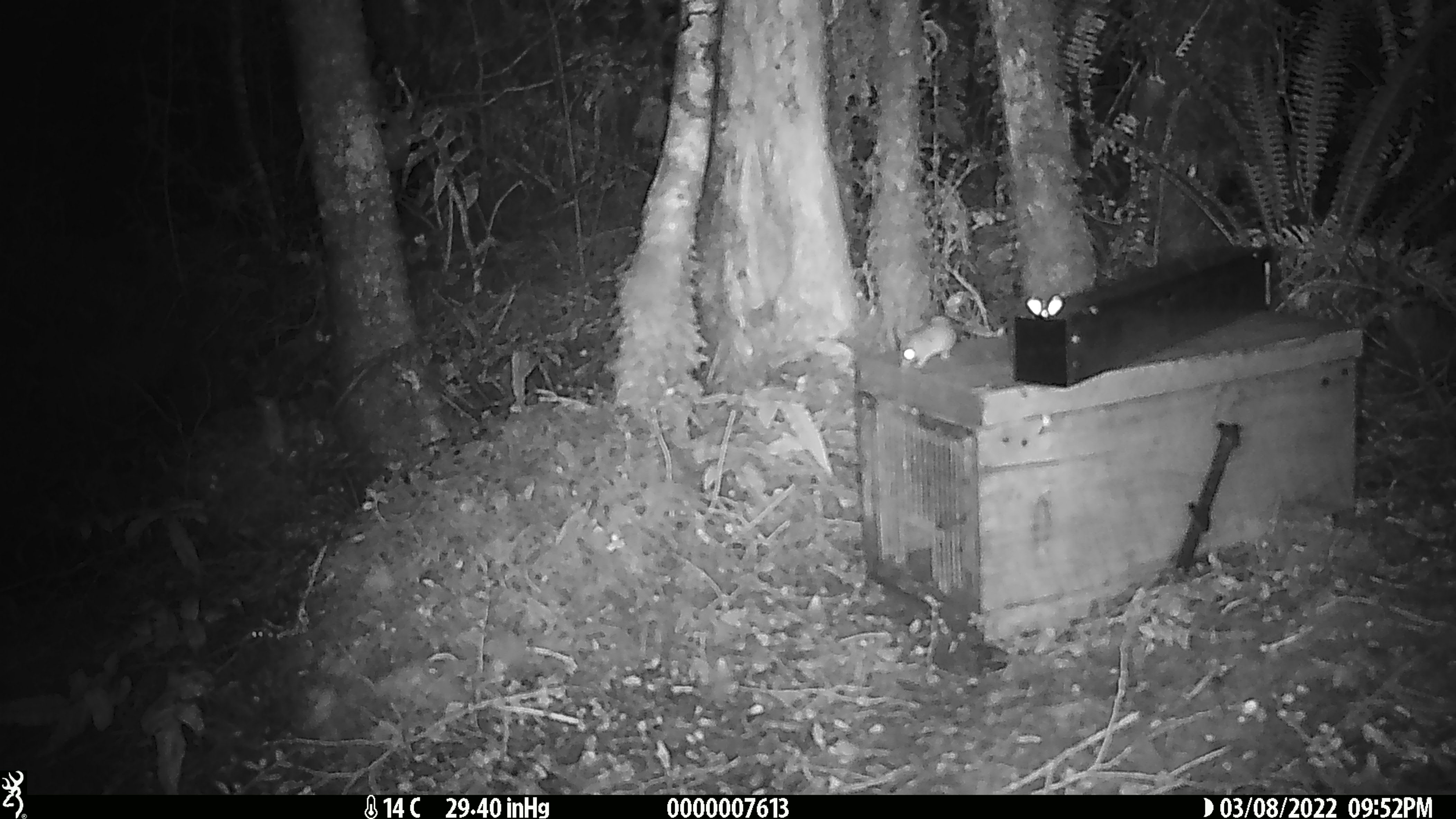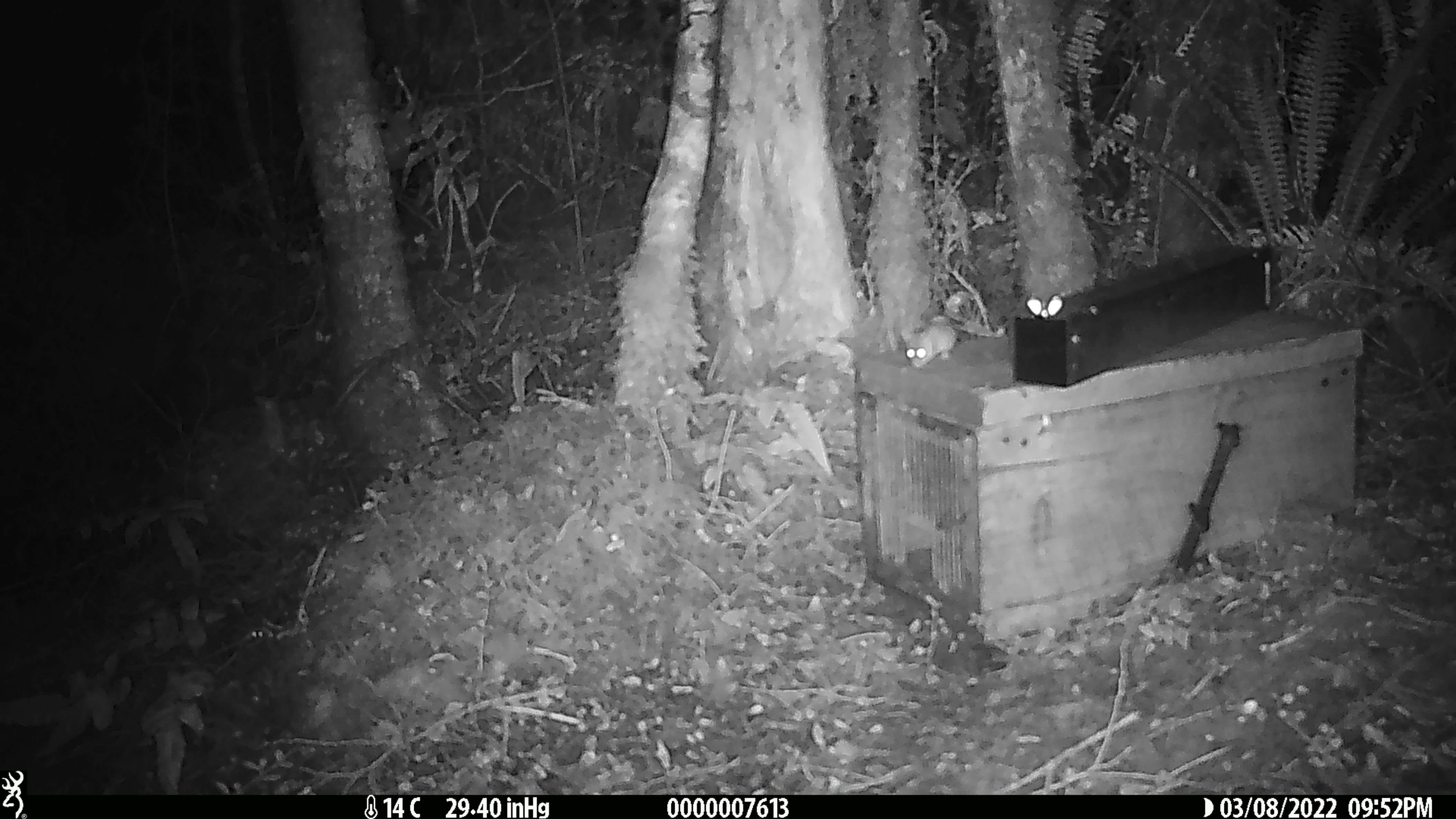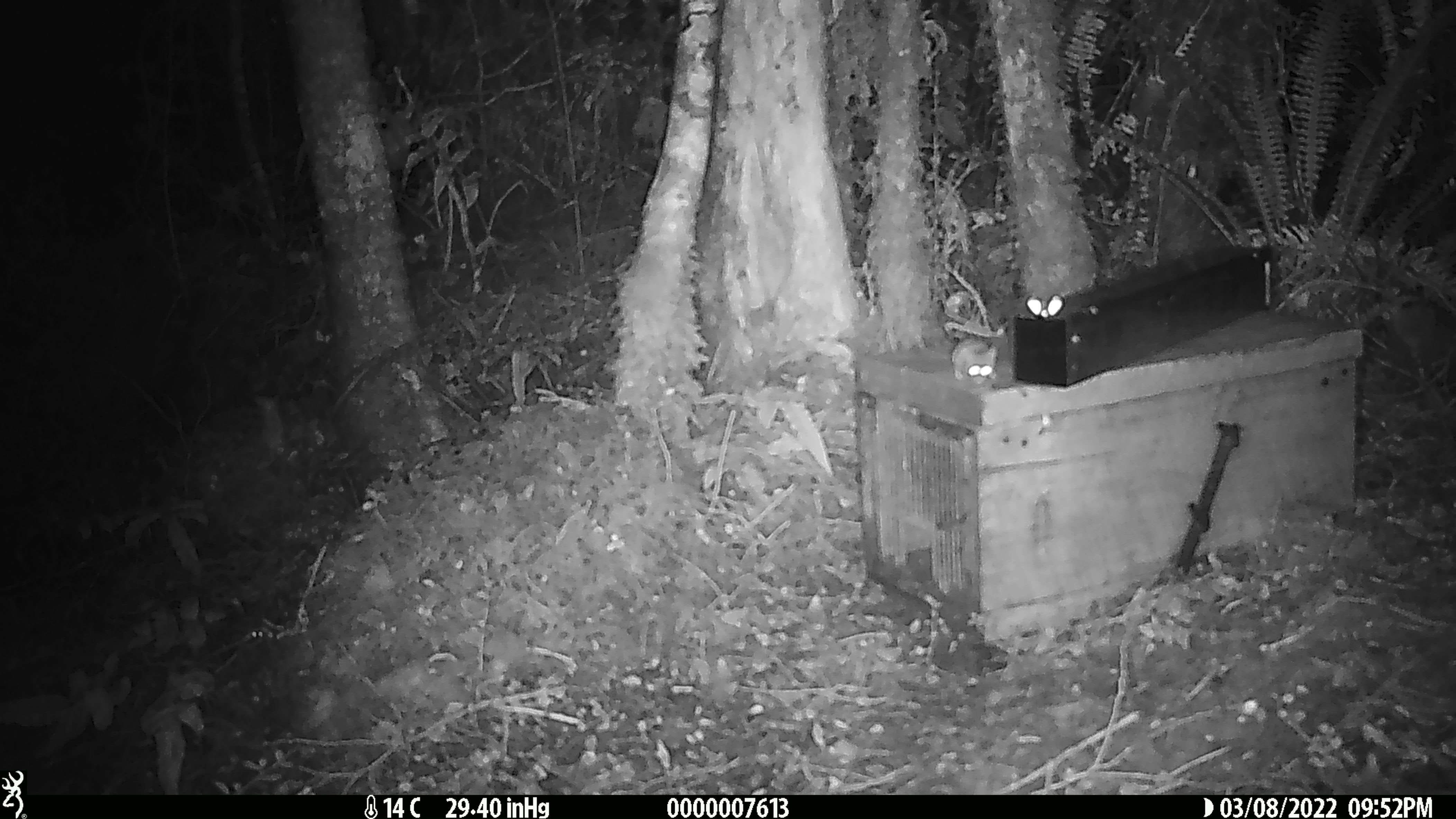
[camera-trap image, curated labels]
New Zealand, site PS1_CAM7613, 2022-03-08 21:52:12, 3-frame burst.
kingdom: Animalia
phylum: Chordata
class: Mammalia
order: Rodentia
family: Muridae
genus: Mus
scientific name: Mus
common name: mouse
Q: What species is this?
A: Mouse (Mus).